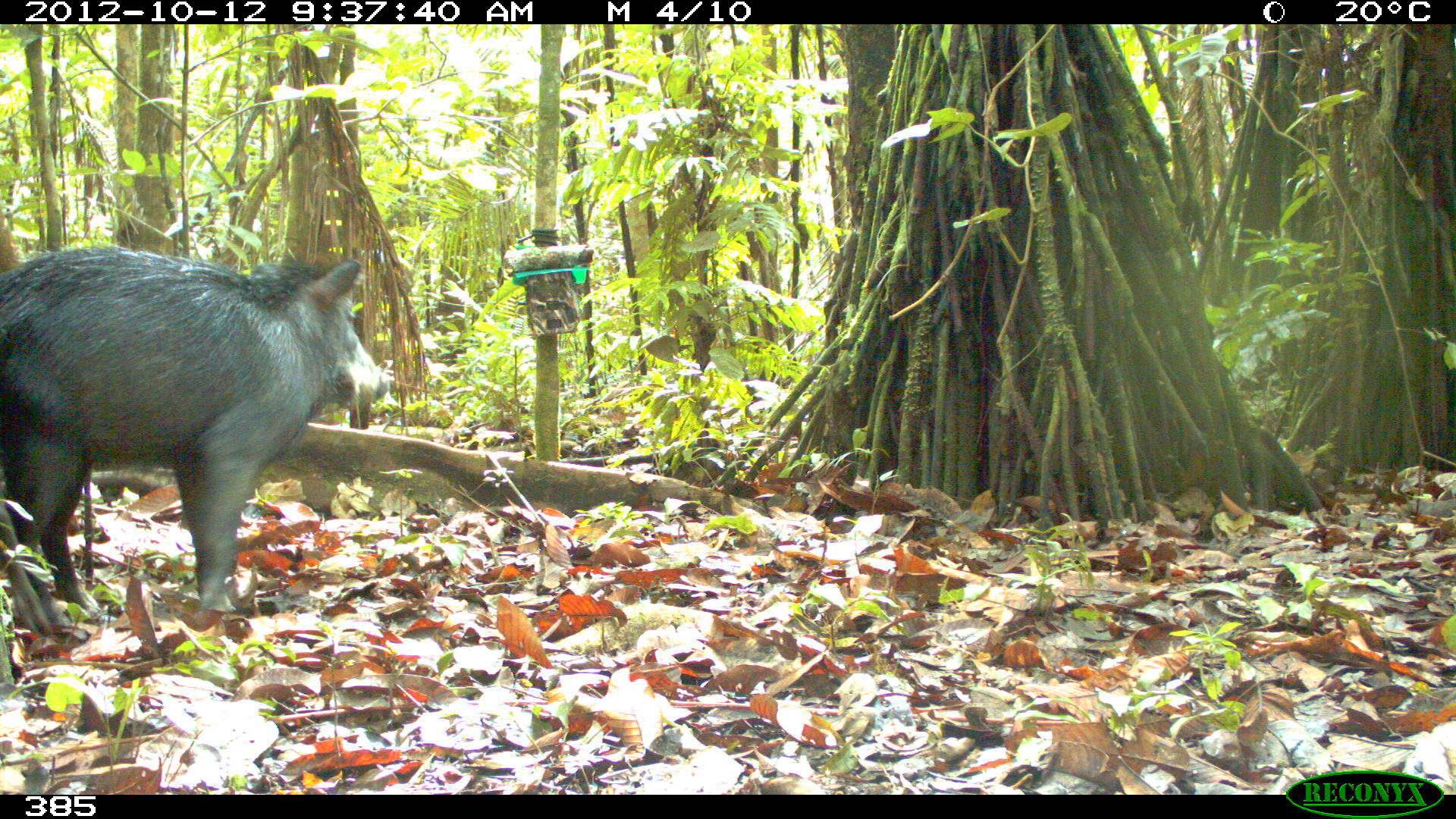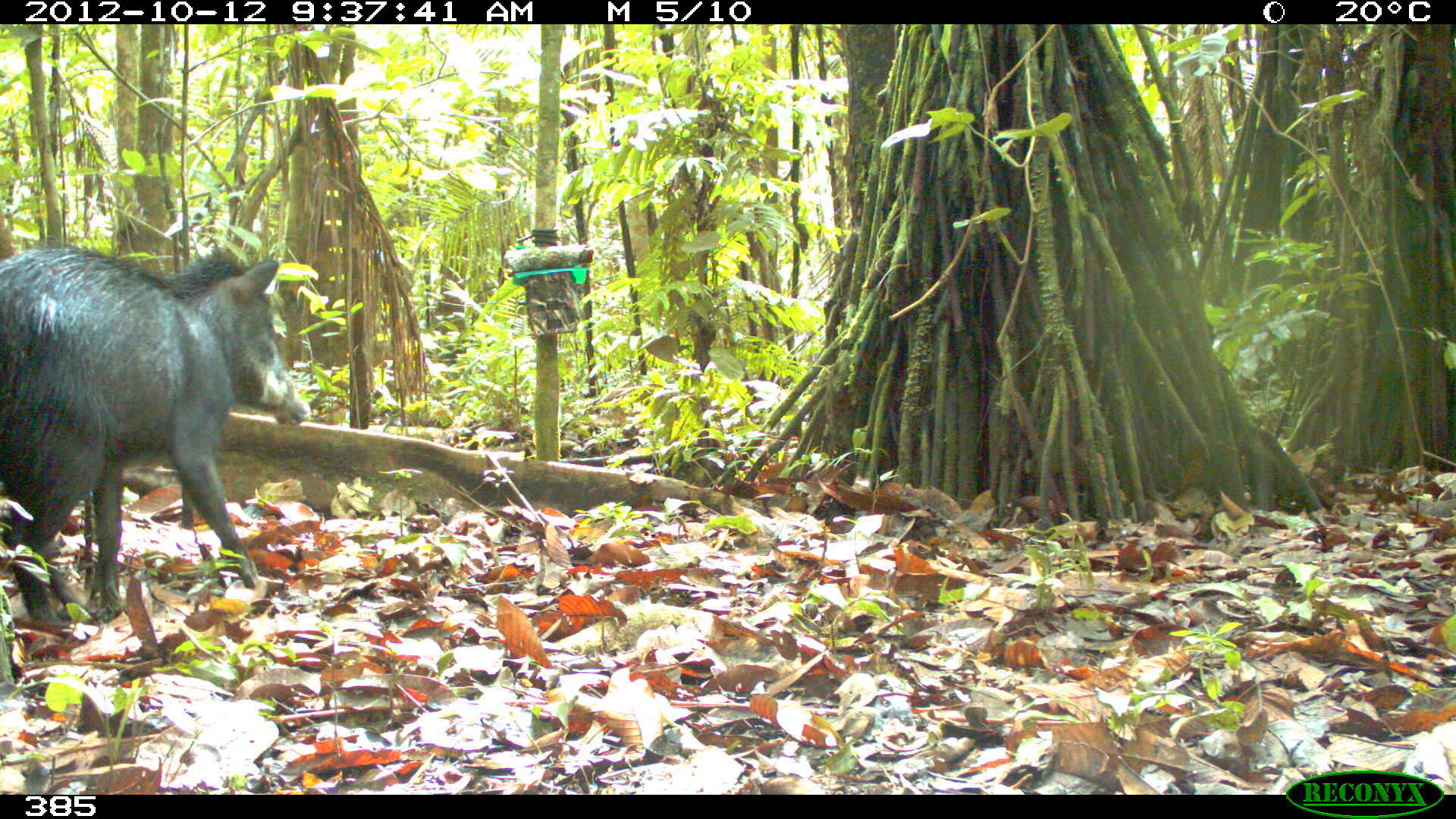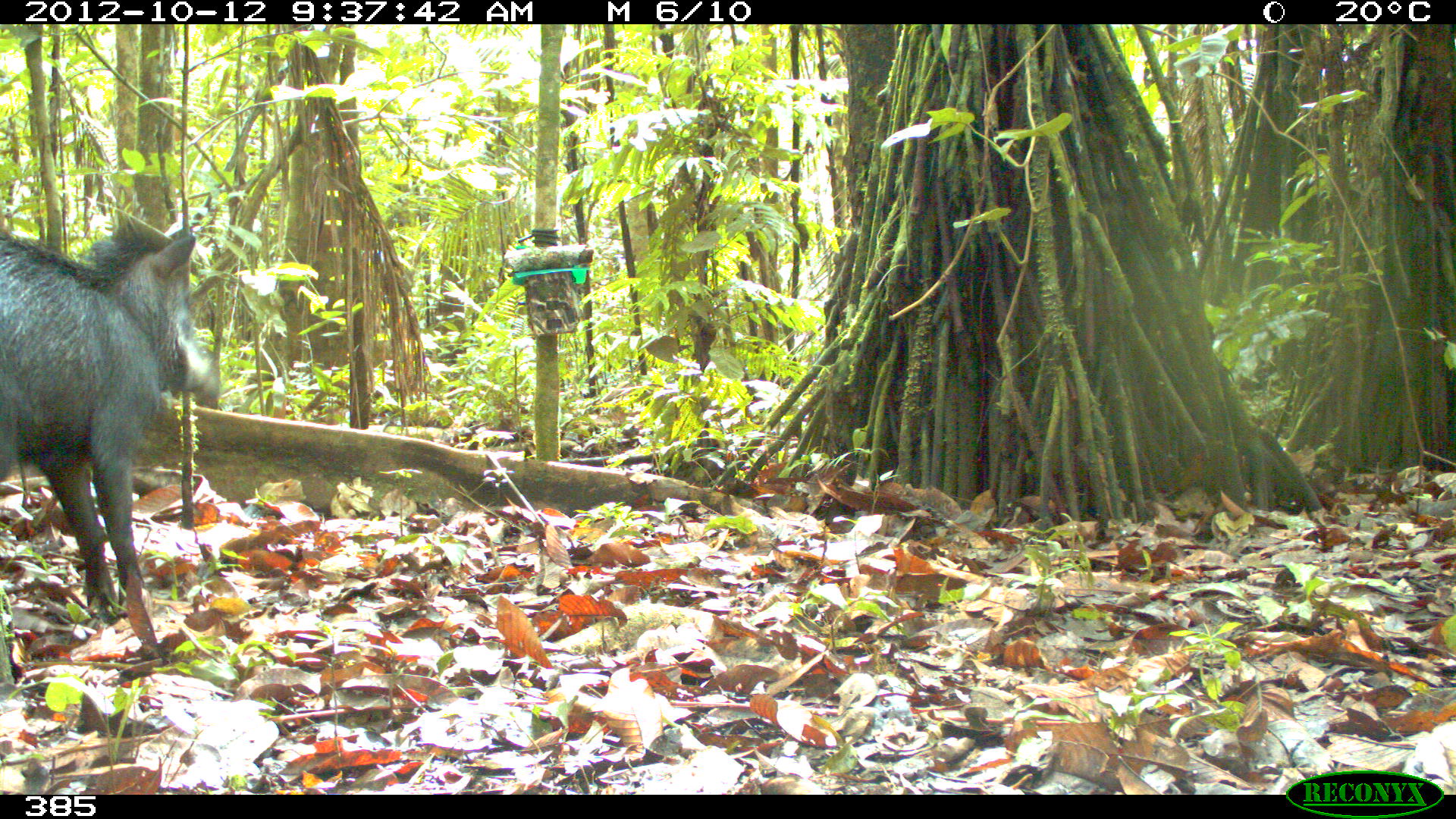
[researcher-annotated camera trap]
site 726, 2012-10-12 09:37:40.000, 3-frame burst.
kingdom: Animalia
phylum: Chordata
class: Mammalia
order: Artiodactyla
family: Tayassuidae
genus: Tayassu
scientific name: Tayassu pecari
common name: white-lipped peccary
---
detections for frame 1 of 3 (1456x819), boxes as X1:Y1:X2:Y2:
tayassu pecari: 0:242:389:631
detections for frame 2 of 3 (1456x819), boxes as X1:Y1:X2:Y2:
tayassu pecari: 0:241:313:629